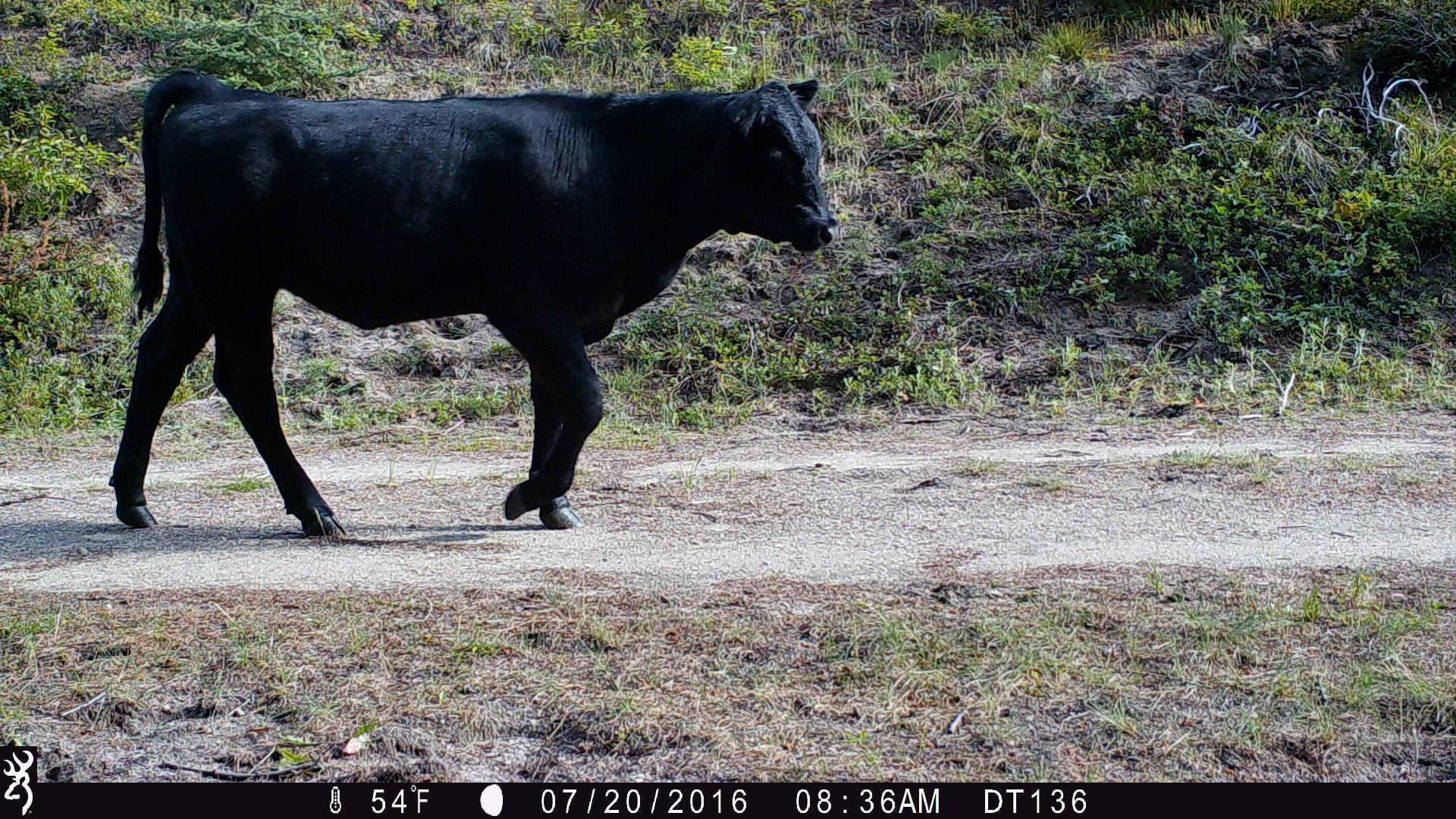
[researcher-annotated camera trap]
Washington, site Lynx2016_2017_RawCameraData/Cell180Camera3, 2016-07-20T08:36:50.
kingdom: Animalia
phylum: Chordata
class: Mammalia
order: Artiodactyla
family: Bovidae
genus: Bos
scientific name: Bos taurus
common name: domestic cattle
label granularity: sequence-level